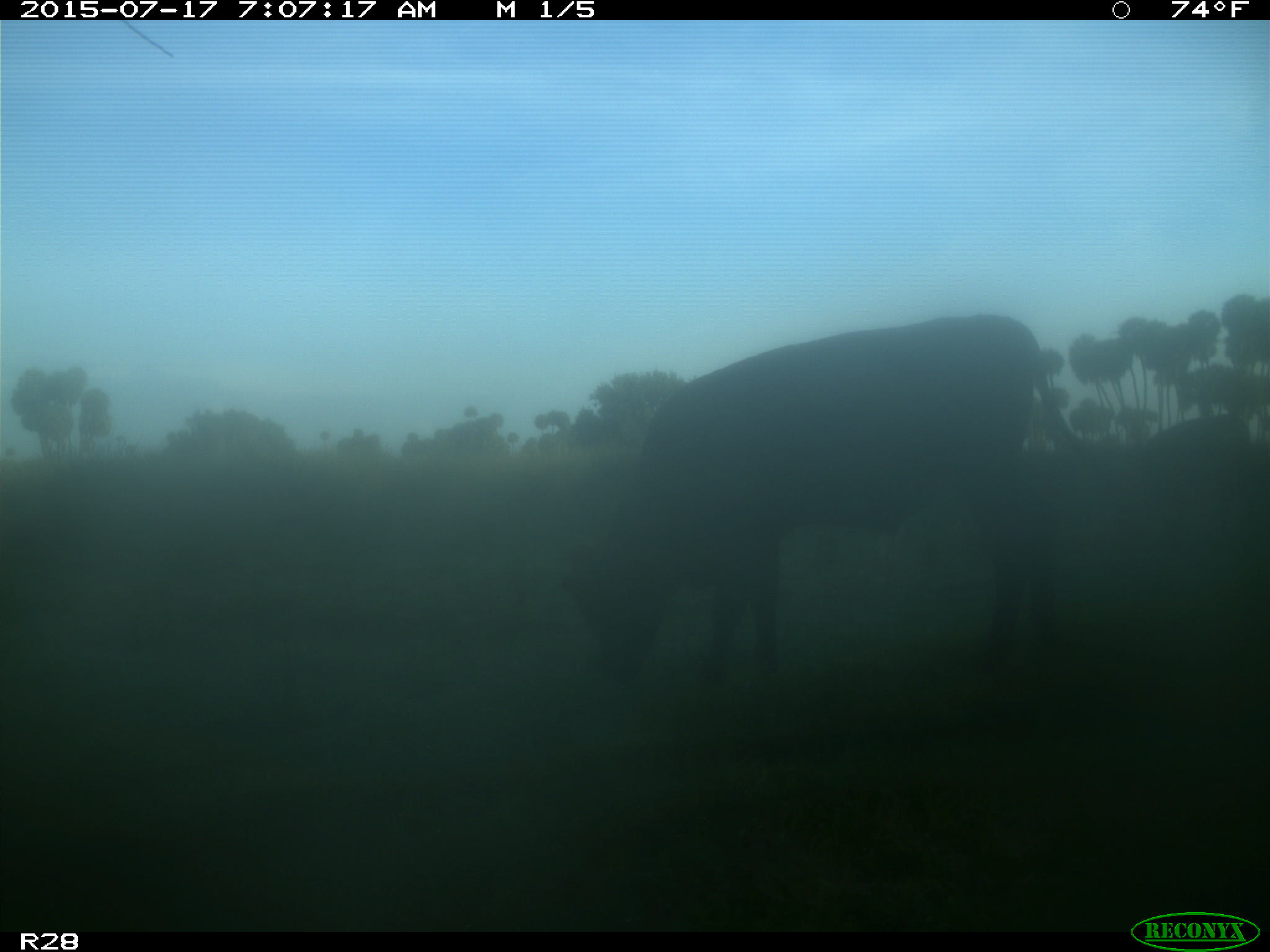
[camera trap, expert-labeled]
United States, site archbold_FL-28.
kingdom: Animalia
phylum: Chordata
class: Mammalia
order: Artiodactyla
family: Bovidae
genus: Bos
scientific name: Bos taurus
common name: domestic cow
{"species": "Bos taurus (domestic cow)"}